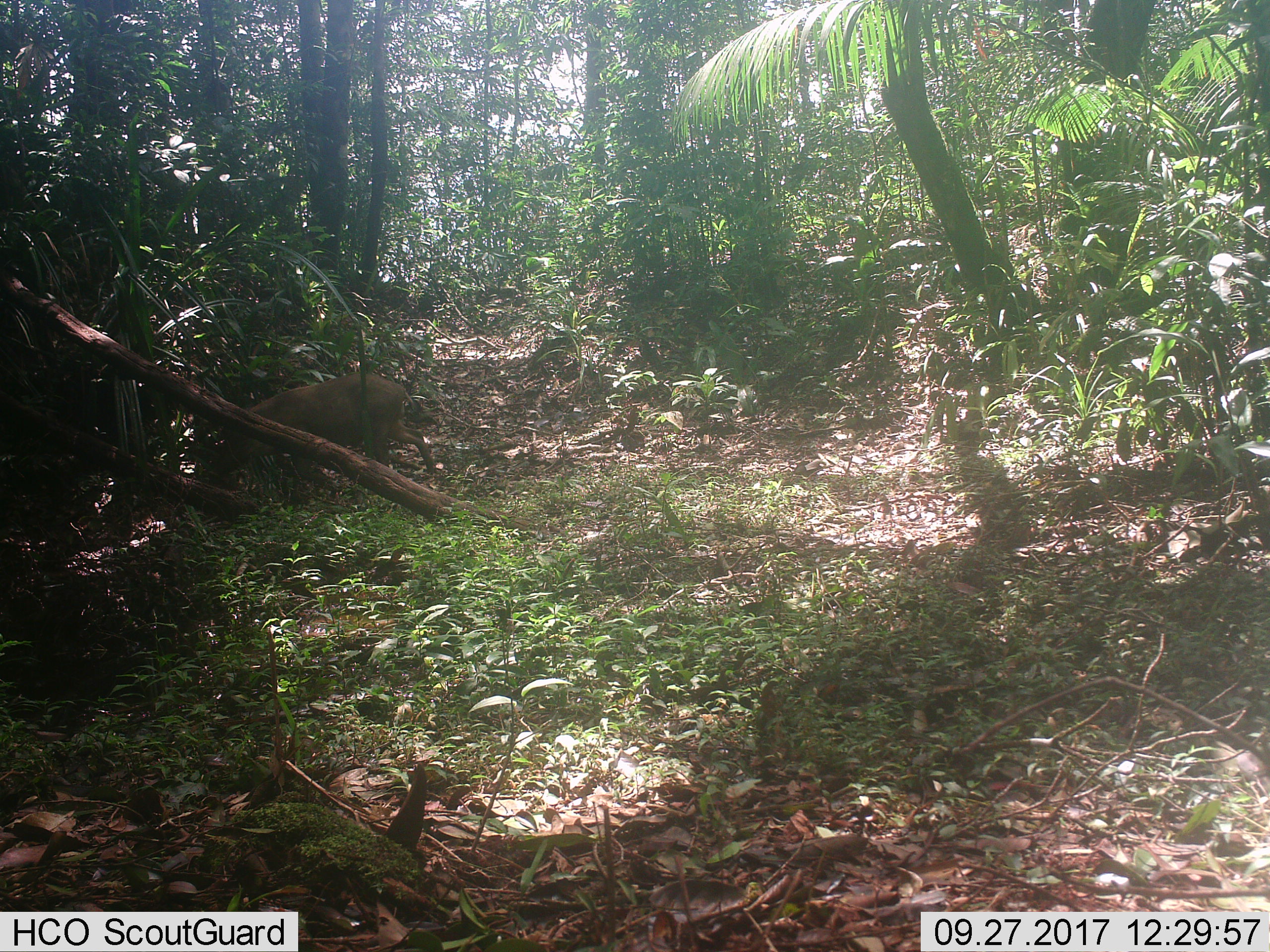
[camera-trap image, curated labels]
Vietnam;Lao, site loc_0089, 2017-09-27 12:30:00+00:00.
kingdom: Animalia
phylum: Chordata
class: Mammalia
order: Artiodactyla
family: Suidae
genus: Sus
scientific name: Sus scrofa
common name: eurasian wild pig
Eurasian wild pig (Sus scrofa). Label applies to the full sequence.